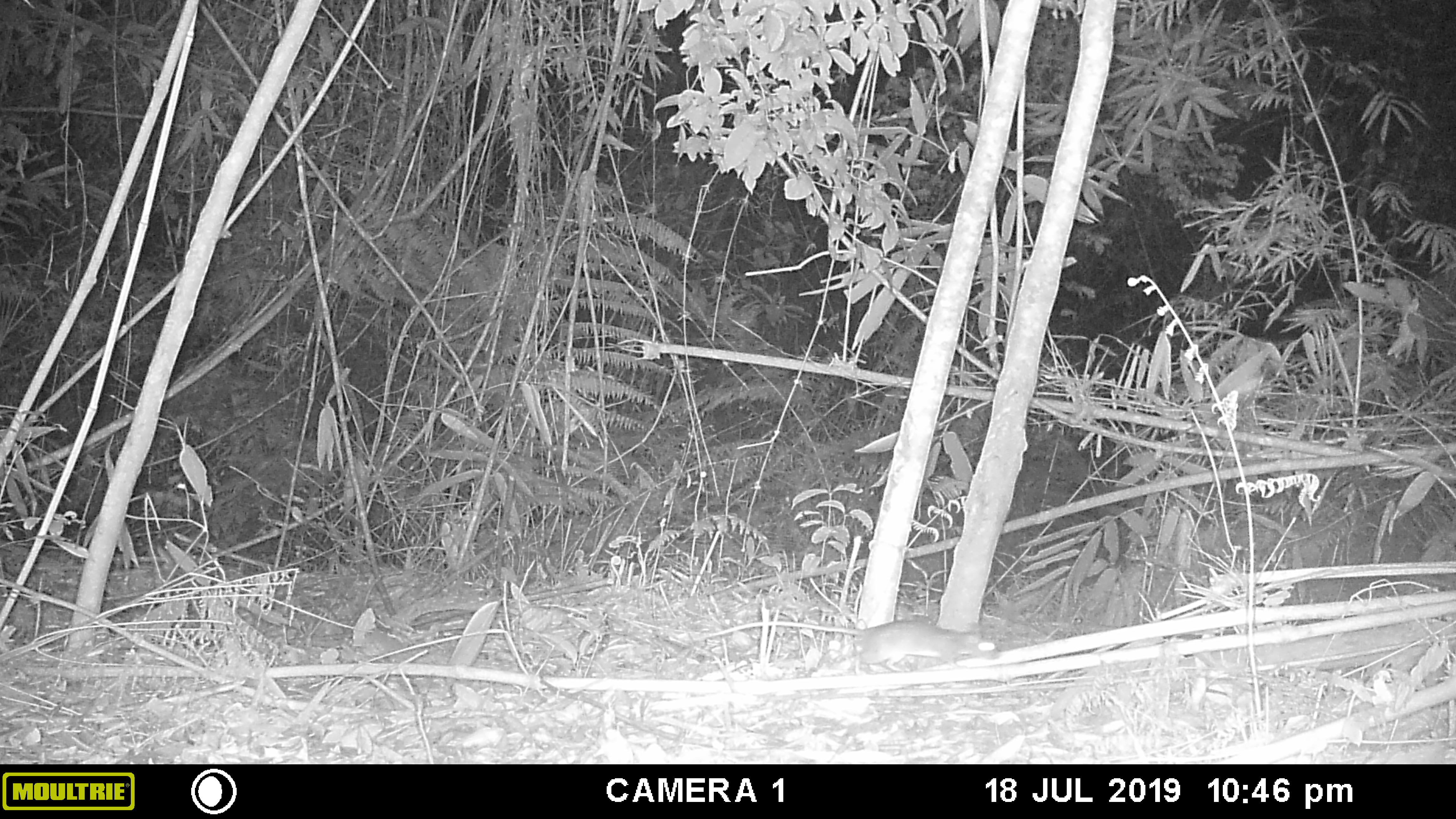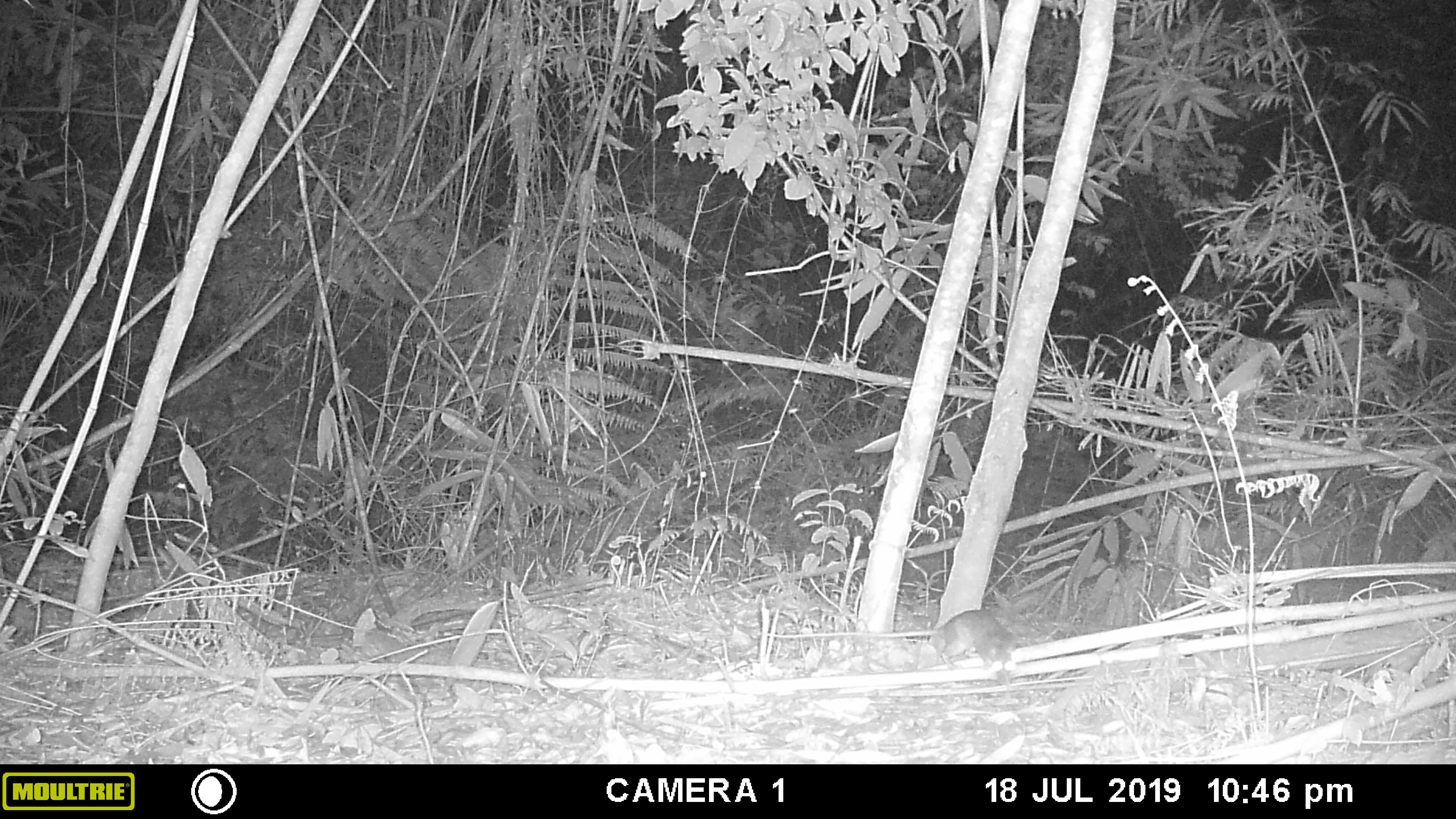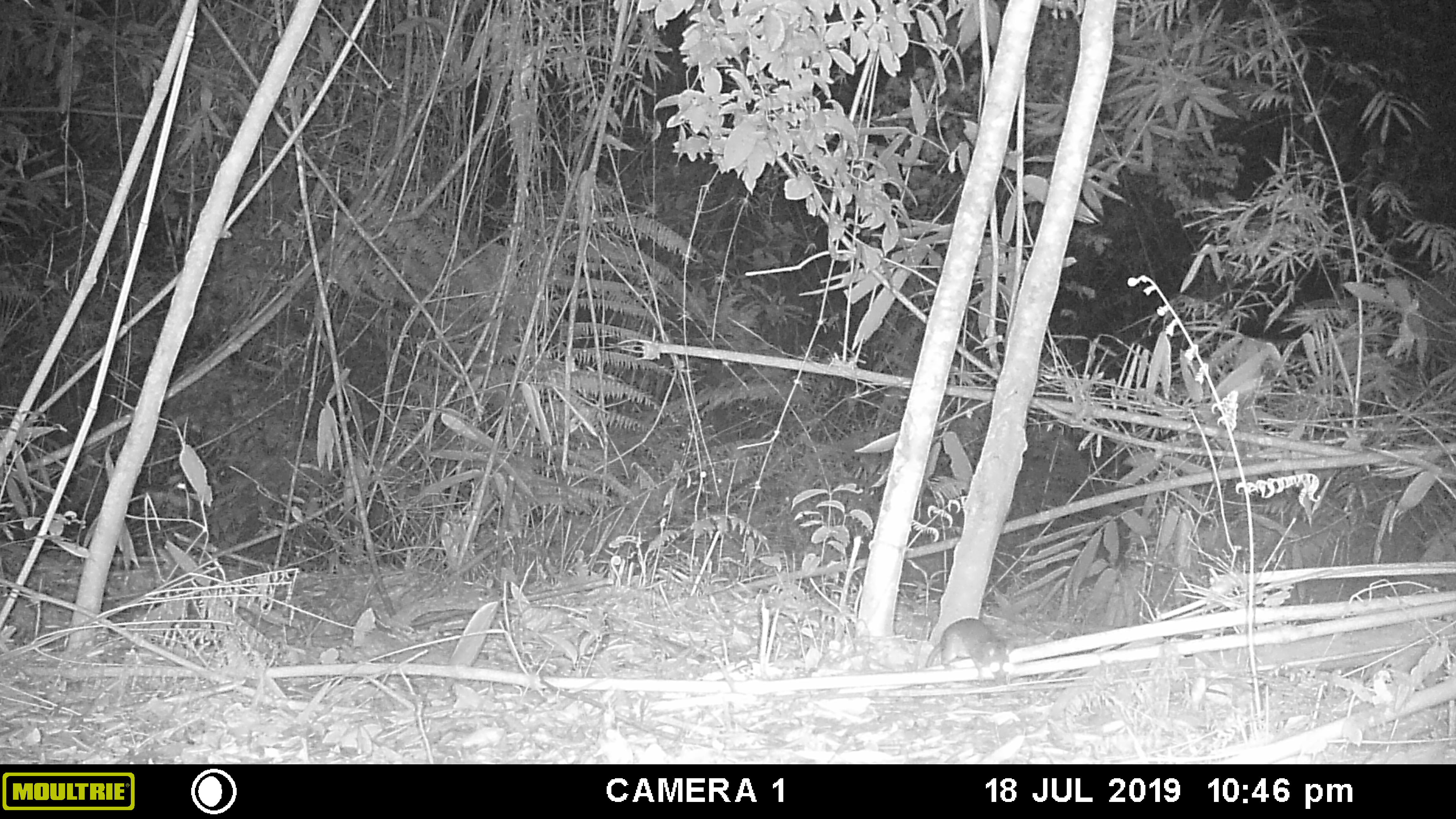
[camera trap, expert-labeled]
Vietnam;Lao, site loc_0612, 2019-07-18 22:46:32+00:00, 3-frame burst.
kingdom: Animalia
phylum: Chordata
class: Mammalia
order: Rodentia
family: Muridae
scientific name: Muridae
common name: old-world mice and rats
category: unidentified murid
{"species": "unidentified murid (old-world mice and rats) (Muridae)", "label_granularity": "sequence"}